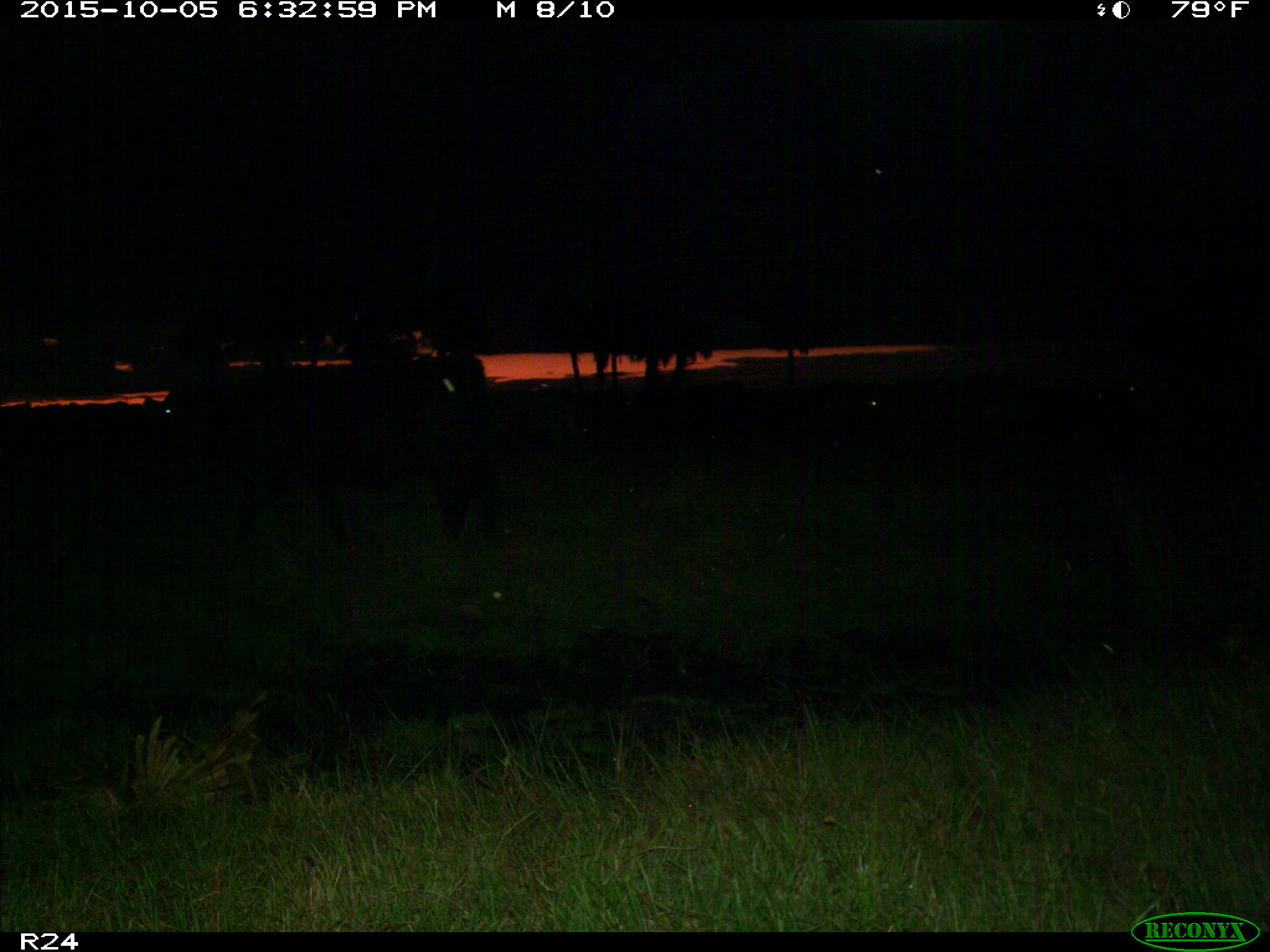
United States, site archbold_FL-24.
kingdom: Animalia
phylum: Chordata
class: Mammalia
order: Artiodactyla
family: Bovidae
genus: Bos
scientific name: Bos taurus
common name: domestic cow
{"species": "Bos taurus (domestic cow)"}